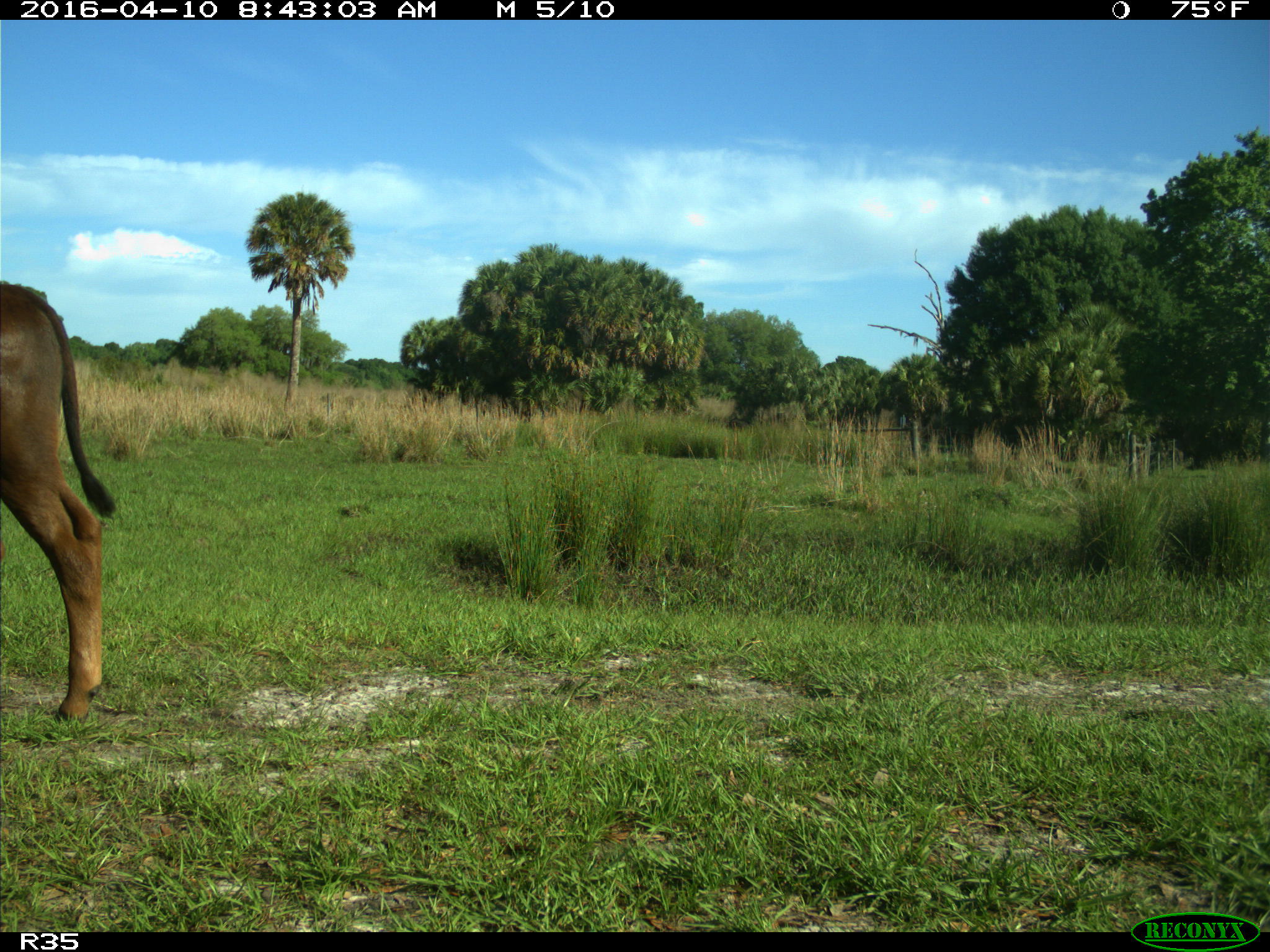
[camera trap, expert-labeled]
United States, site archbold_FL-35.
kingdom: Animalia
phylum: Chordata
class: Mammalia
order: Artiodactyla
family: Bovidae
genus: Bos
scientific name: Bos taurus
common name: domestic cow